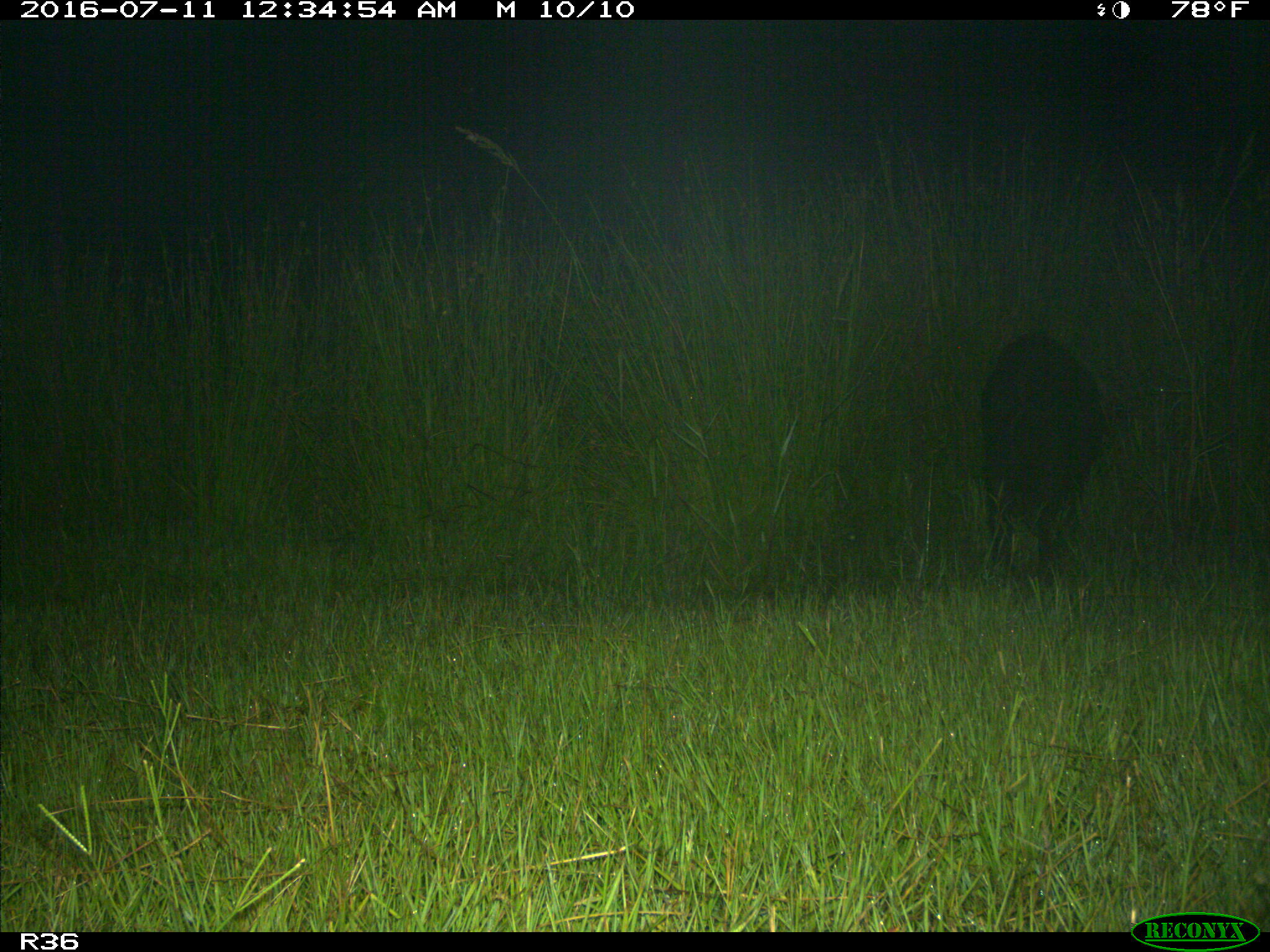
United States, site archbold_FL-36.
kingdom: Animalia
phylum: Chordata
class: Mammalia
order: Artiodactyla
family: Suidae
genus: Sus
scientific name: Sus scrofa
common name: wild boar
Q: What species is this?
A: Sus scrofa (wild boar).